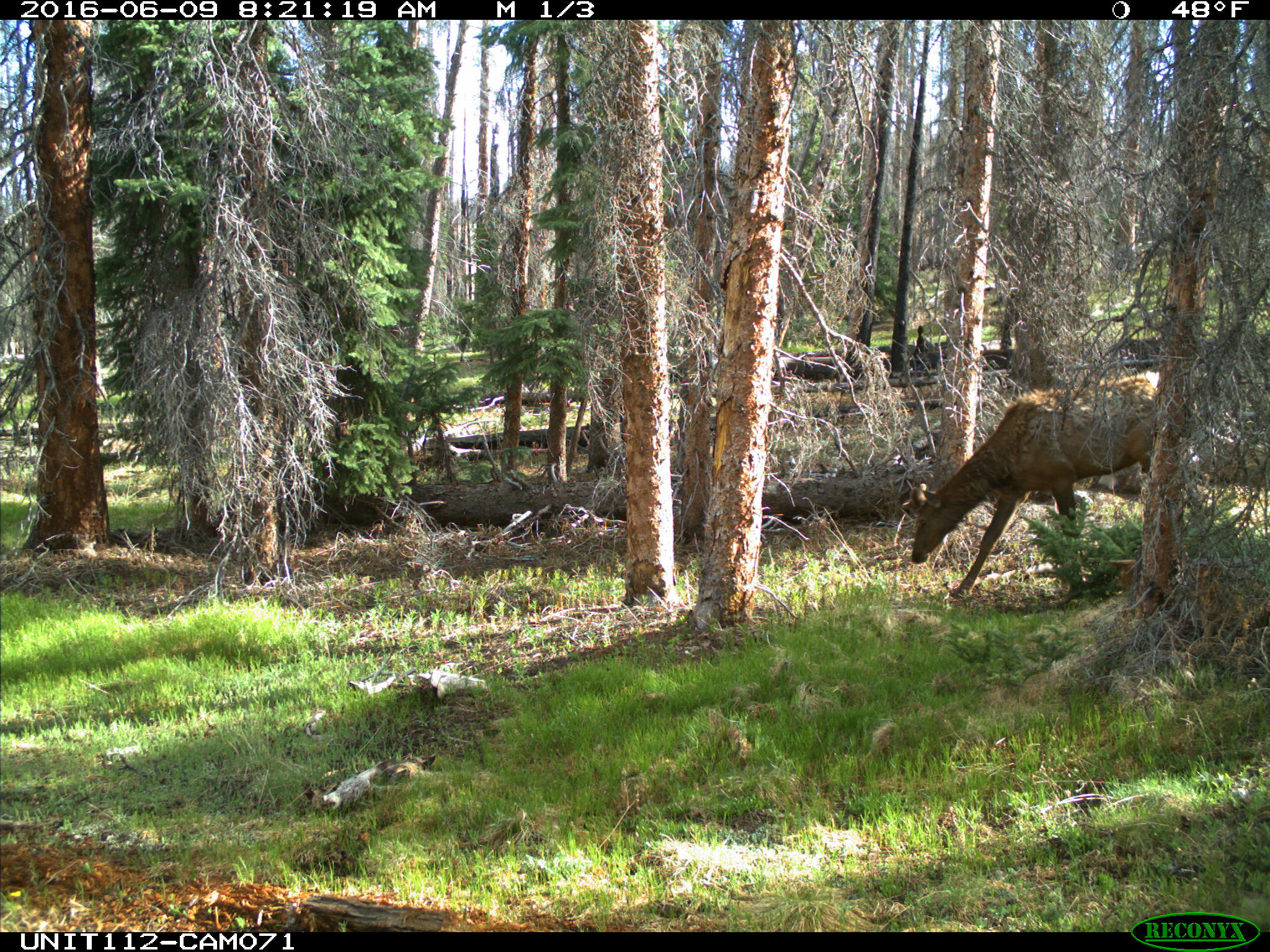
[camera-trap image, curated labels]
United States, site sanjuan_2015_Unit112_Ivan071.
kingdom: Animalia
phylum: Chordata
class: Mammalia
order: Artiodactyla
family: Cervidae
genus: Cervus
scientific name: Cervus elaphus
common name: red deer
Cervus elaphus (red deer).